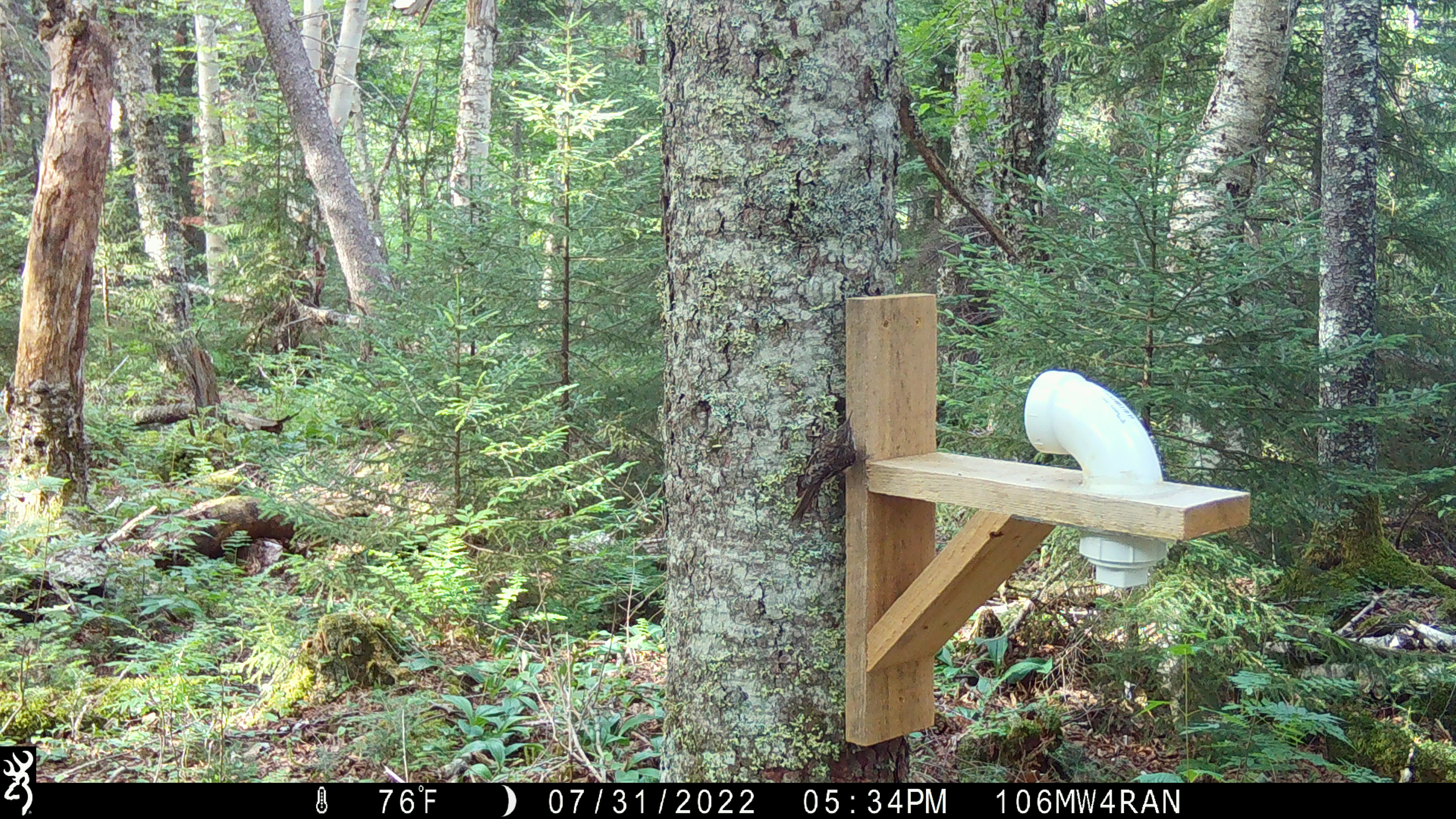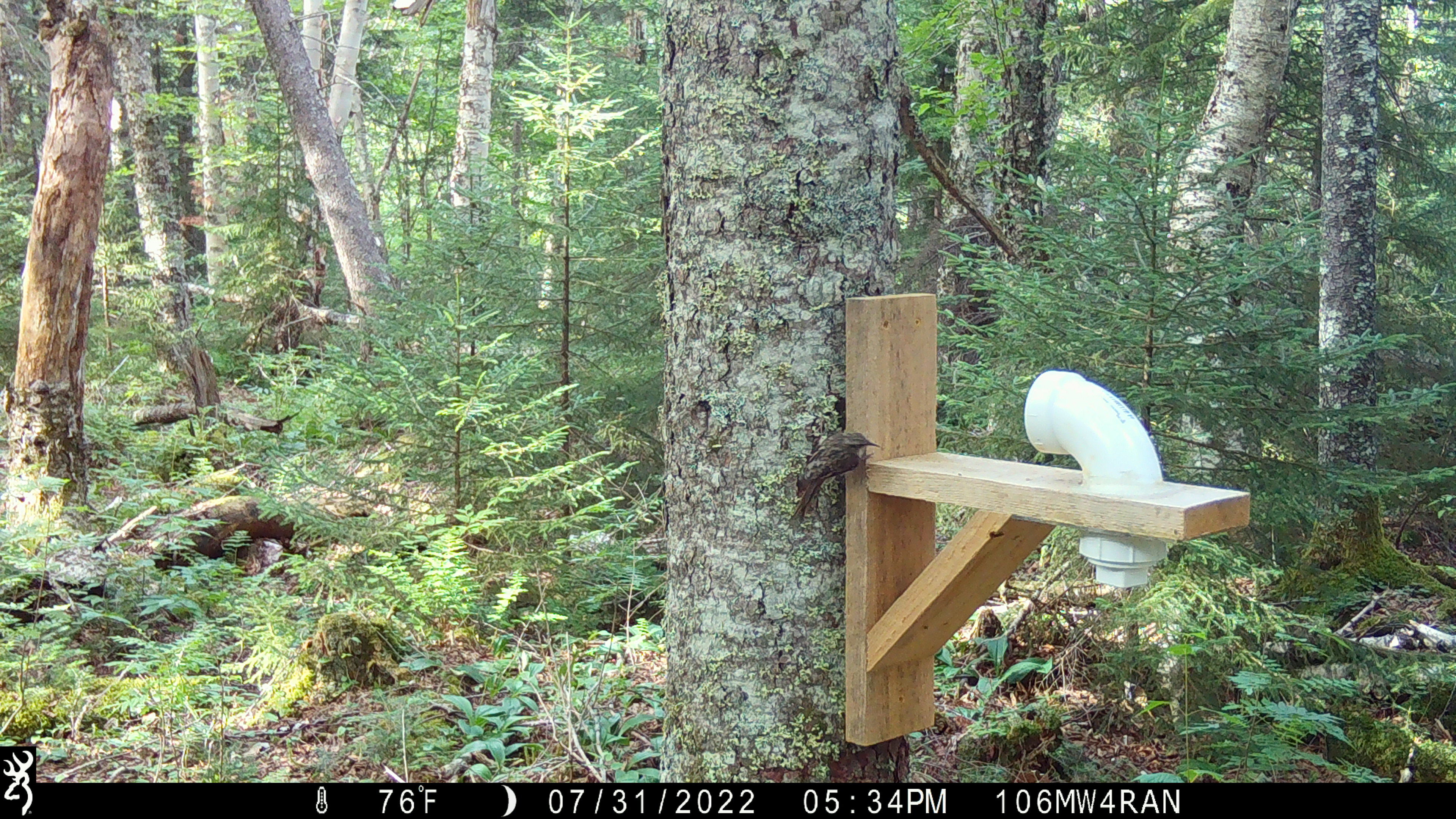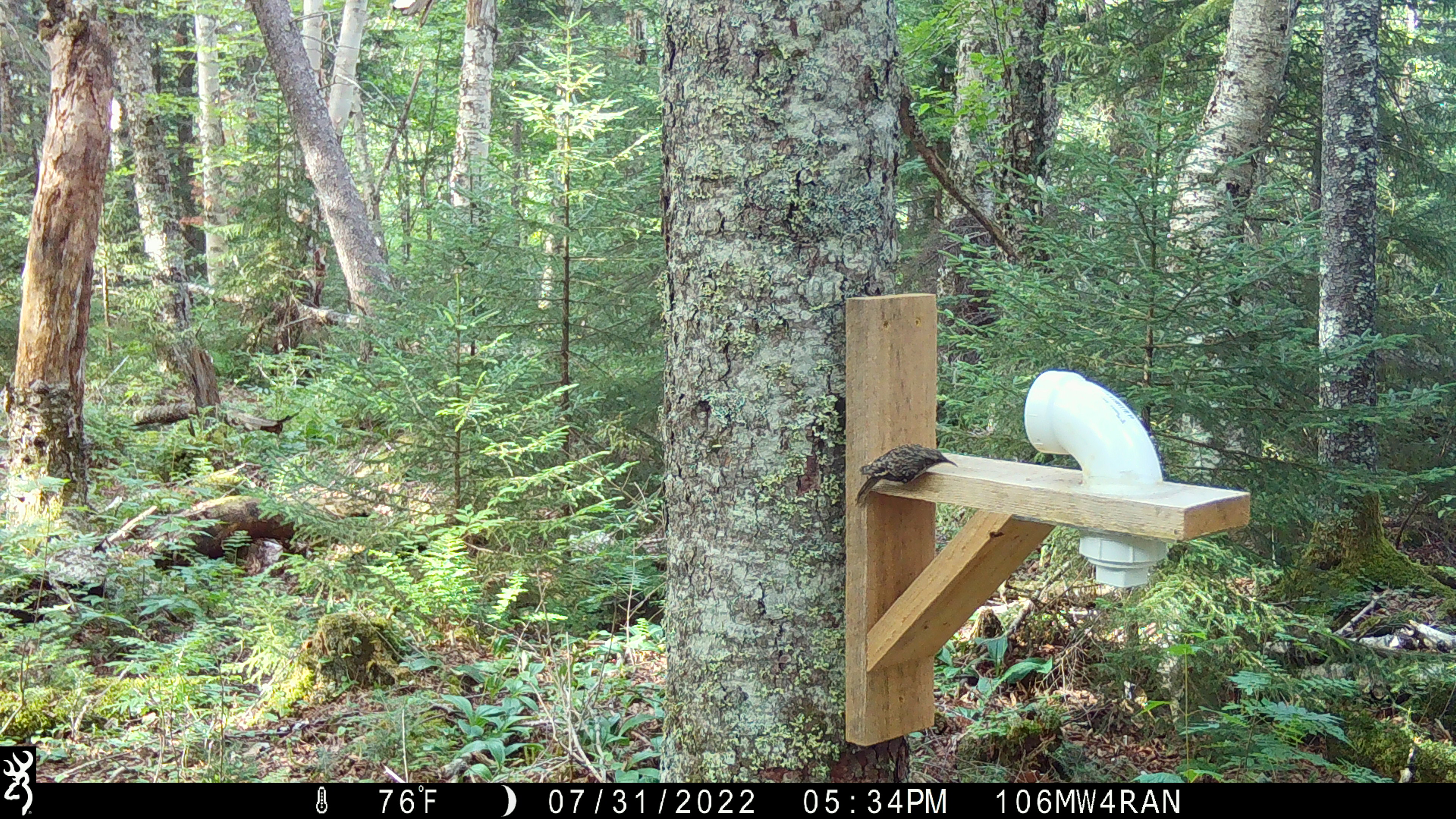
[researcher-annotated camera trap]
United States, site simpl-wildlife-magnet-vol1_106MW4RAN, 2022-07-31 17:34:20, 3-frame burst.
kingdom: Animalia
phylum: Chordata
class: Aves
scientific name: Aves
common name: bird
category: bird sp.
Bird sp. (bird) (Aves).